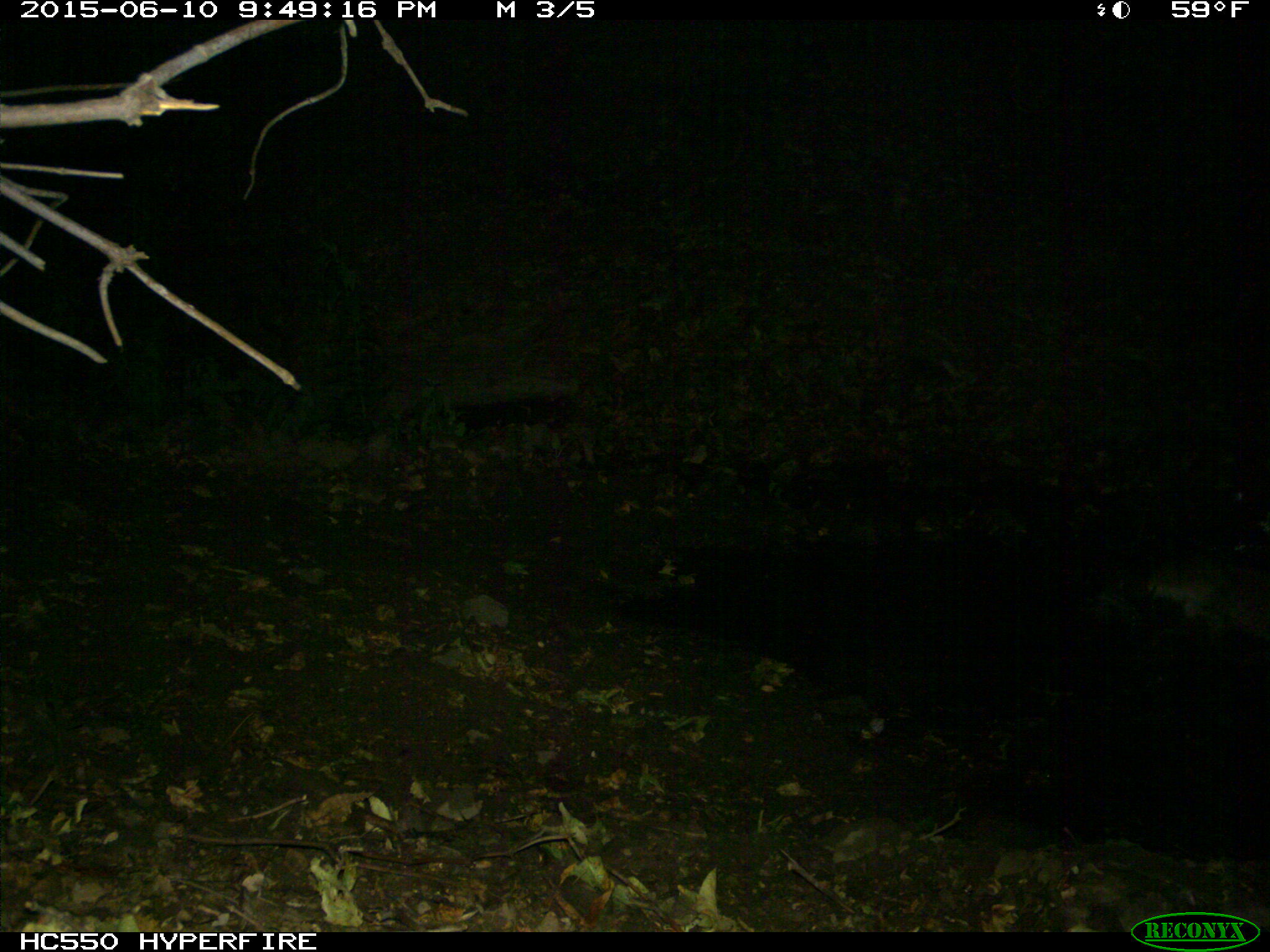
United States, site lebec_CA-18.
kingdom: Animalia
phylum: Chordata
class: Mammalia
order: Artiodactyla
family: Cervidae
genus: Odocoileus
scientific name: Odocoileus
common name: deer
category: unidentified deer